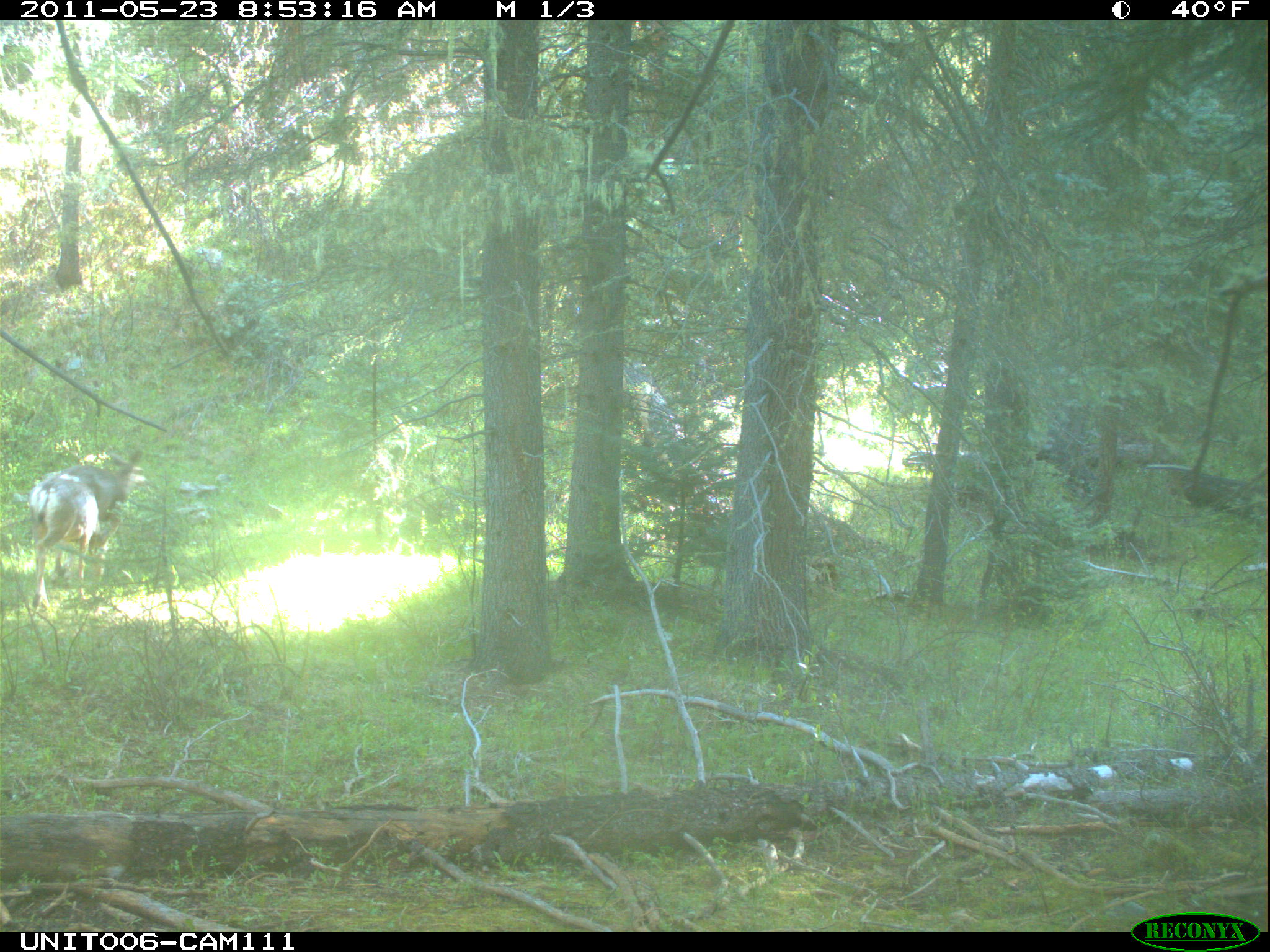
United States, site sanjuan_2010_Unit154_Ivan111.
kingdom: Animalia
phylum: Chordata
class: Mammalia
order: Artiodactyla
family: Cervidae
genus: Odocoileus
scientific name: Odocoileus hemionus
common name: mule deer